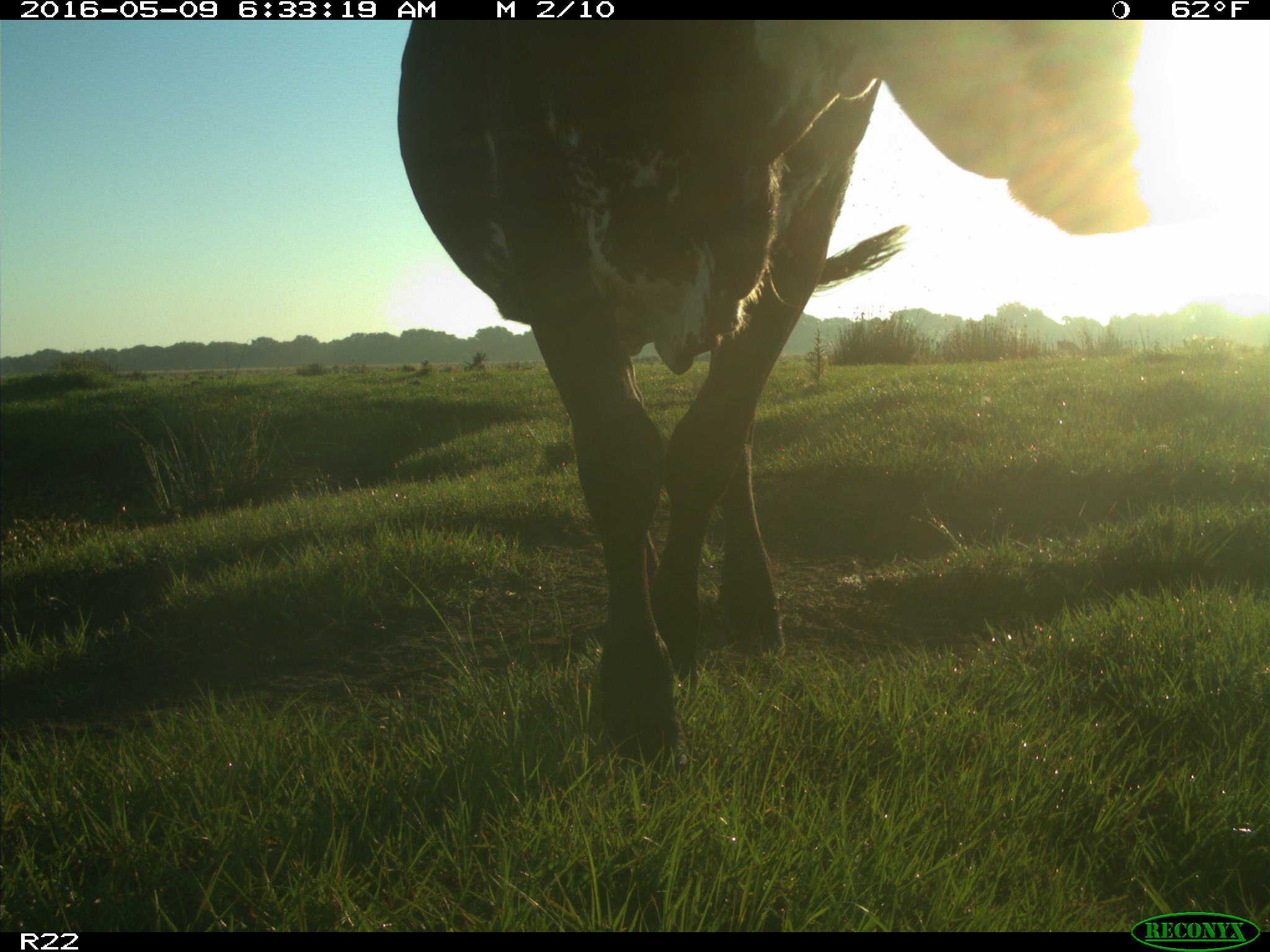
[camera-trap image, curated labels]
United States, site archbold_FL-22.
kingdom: Animalia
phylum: Chordata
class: Mammalia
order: Artiodactyla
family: Bovidae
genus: Bos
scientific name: Bos taurus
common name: domestic cow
Bos taurus (domestic cow).